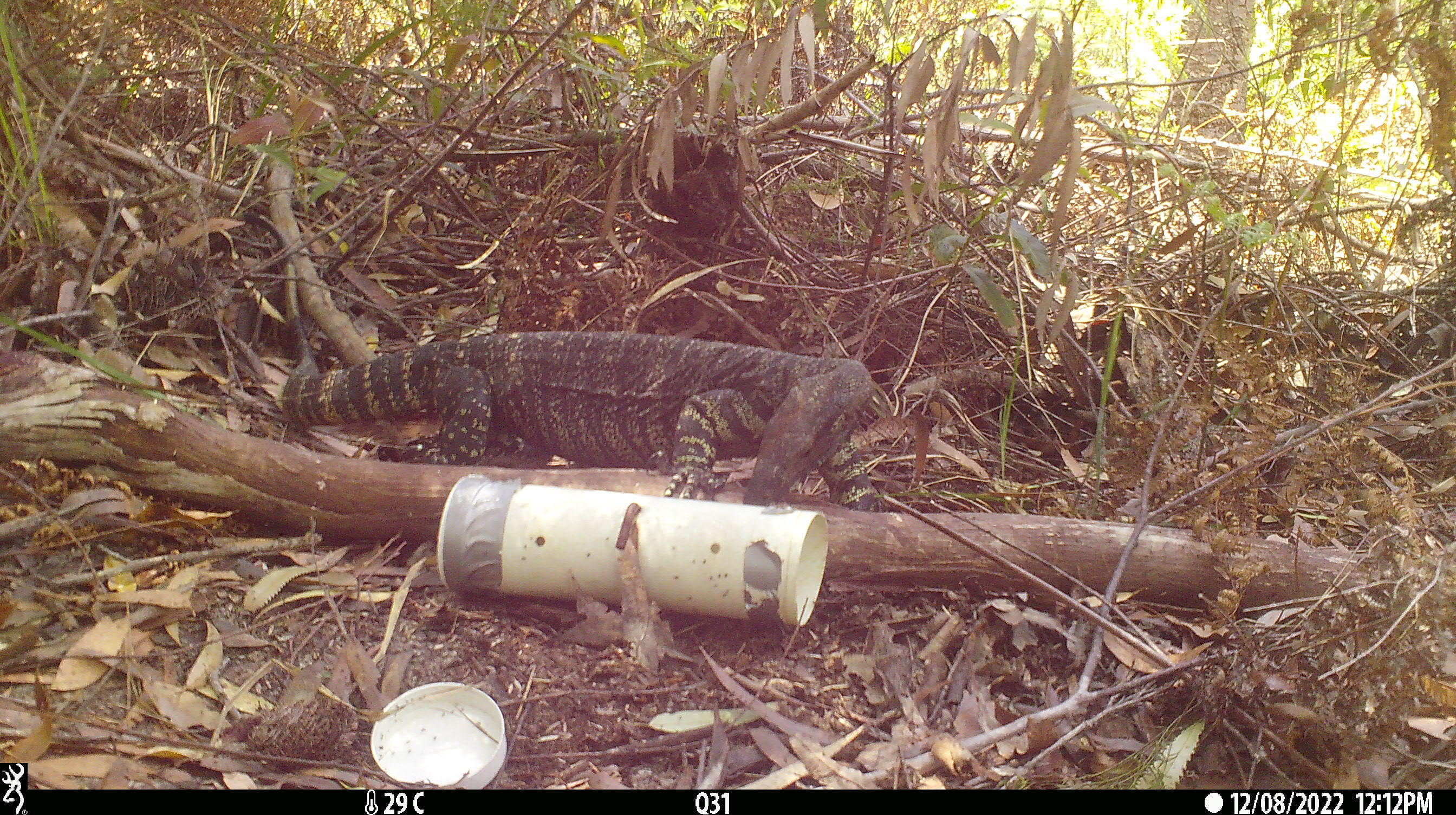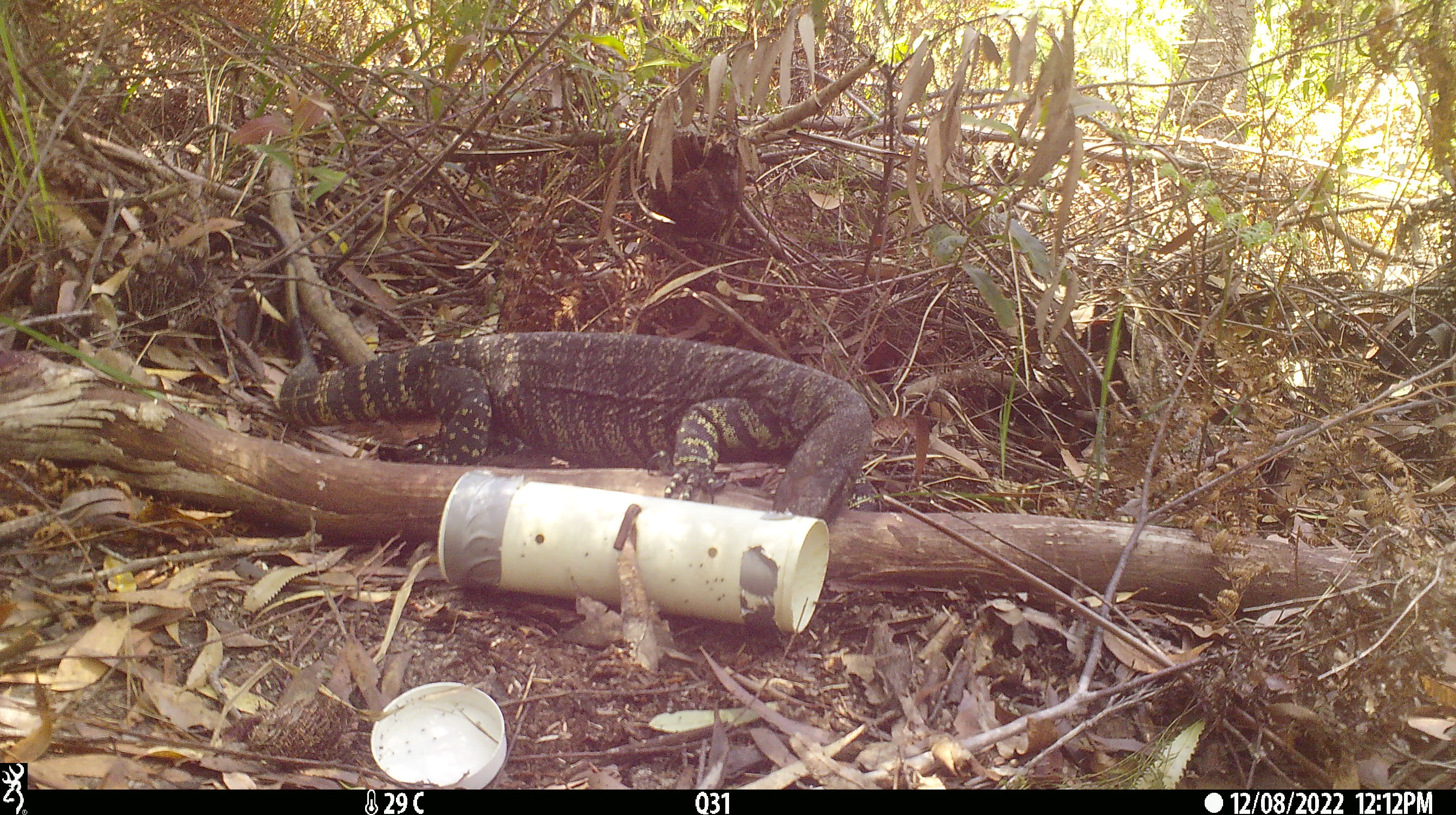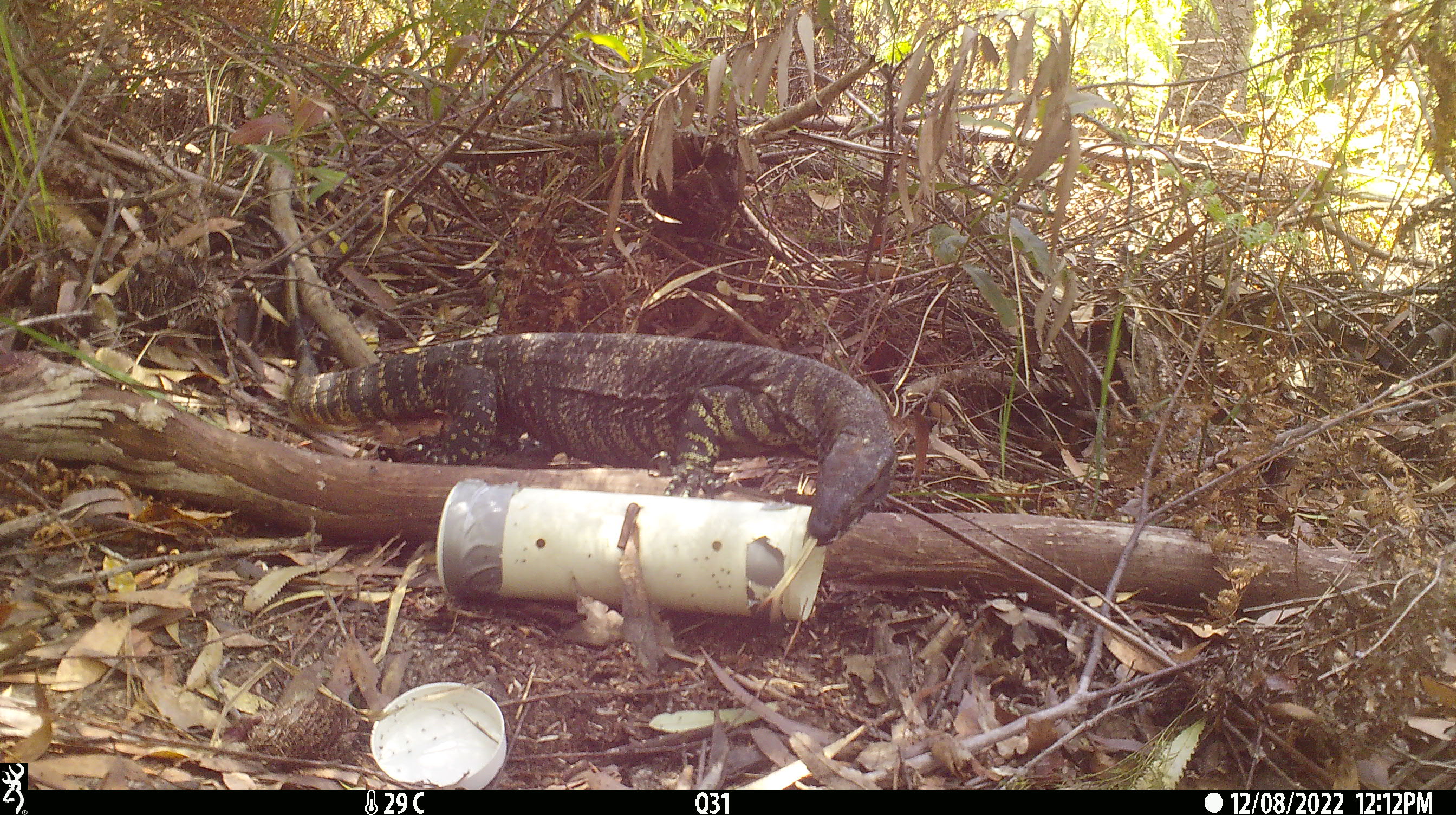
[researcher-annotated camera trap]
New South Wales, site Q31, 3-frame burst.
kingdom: Animalia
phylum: Chordata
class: Reptilia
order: Squamata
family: Varanidae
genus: Varanus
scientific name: Varanus varius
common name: lace monitor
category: goanna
Goanna (lace monitor) (Varanus varius).